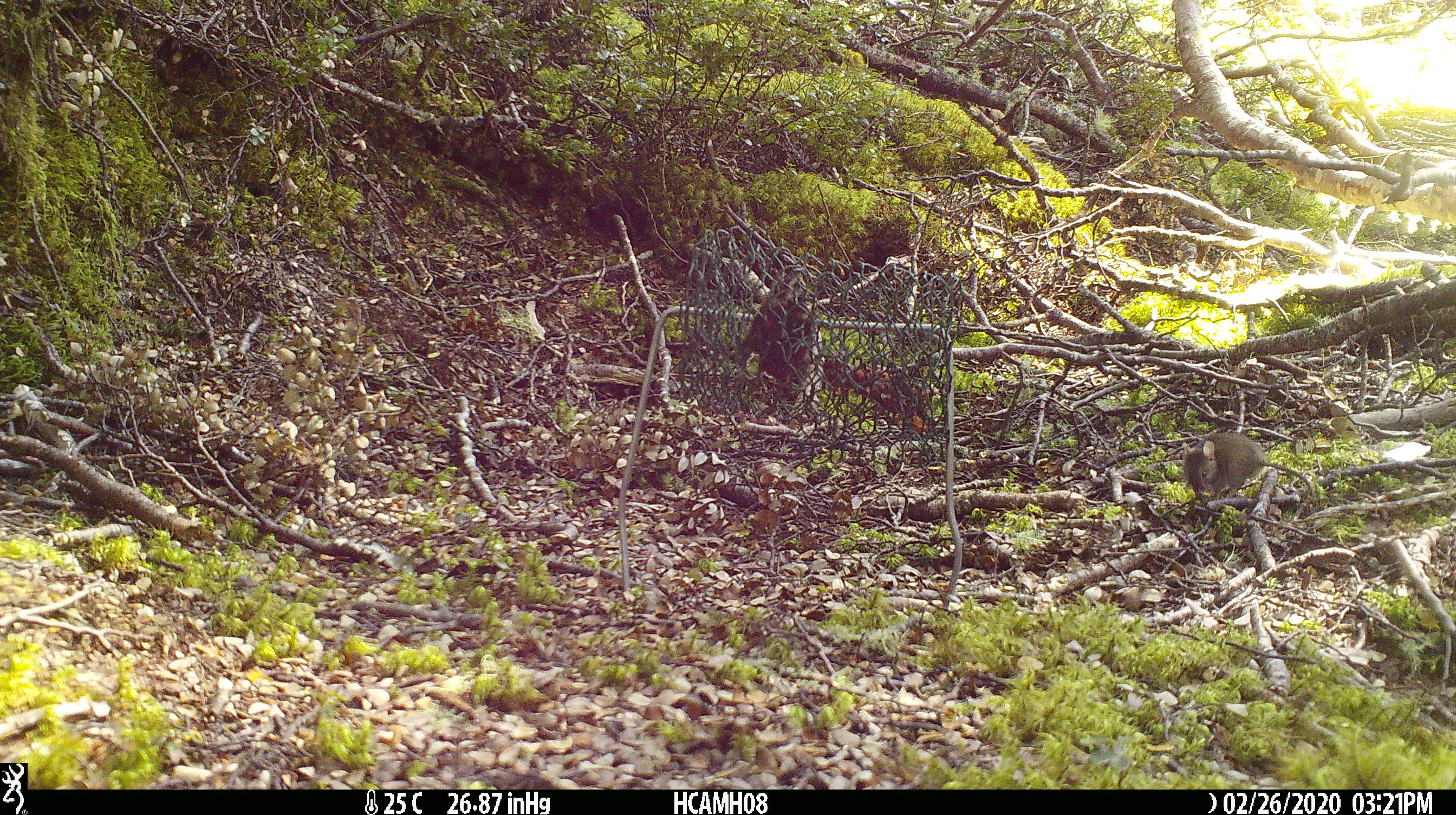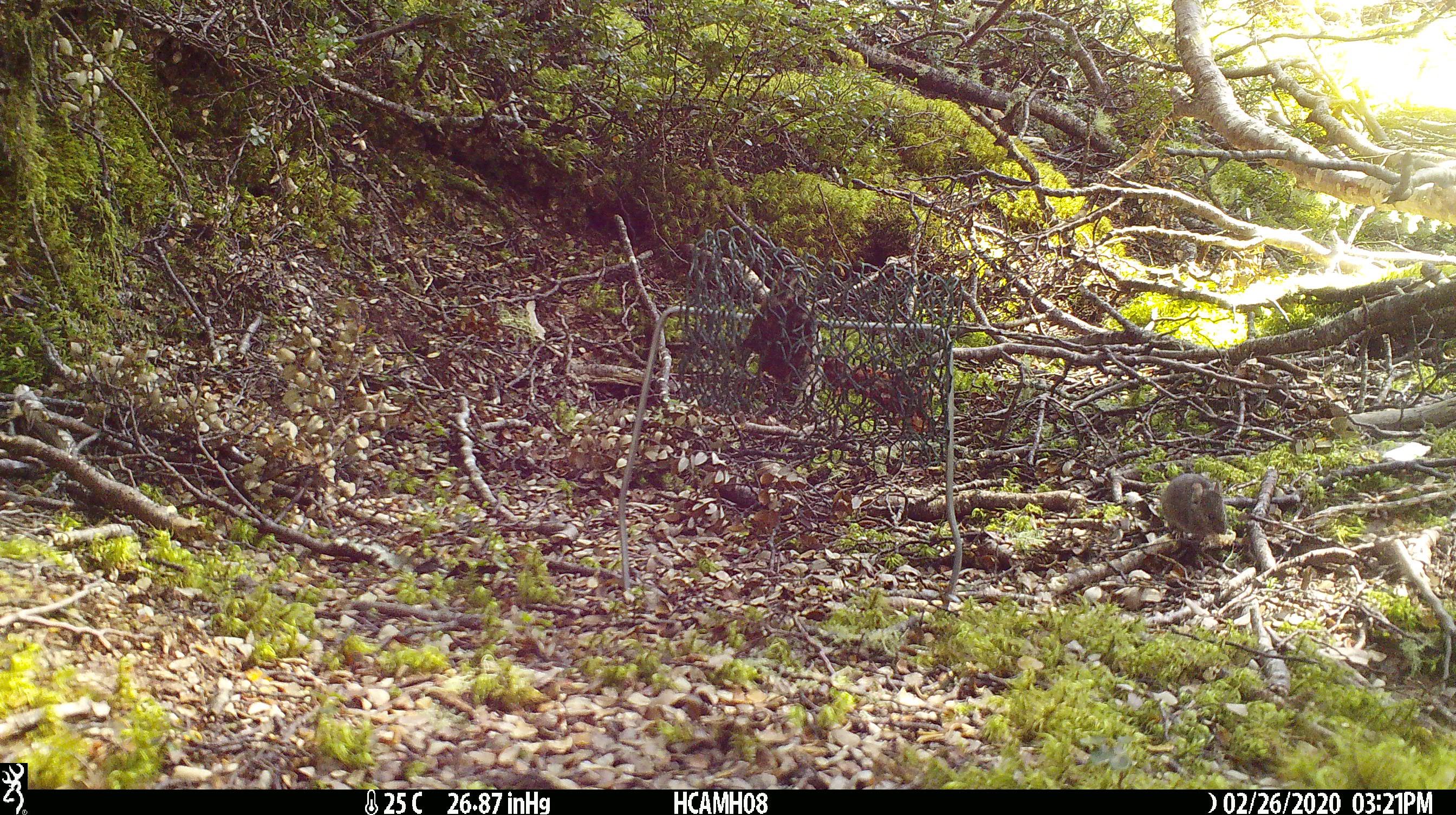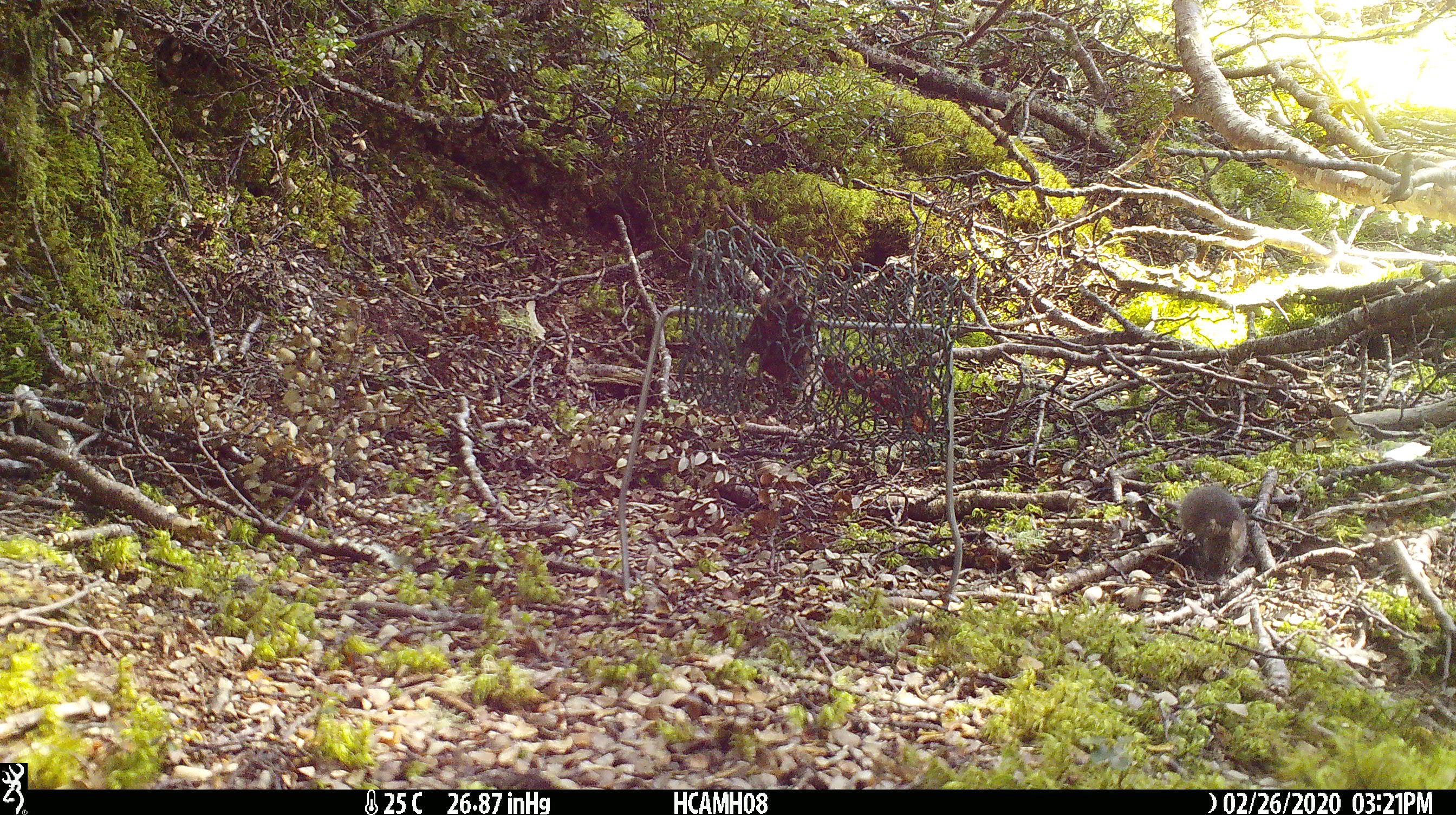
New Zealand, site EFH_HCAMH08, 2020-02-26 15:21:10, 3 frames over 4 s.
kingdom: Animalia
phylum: Chordata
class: Mammalia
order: Rodentia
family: Muridae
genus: Mus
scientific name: Mus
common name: mouse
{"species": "mouse (Mus)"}